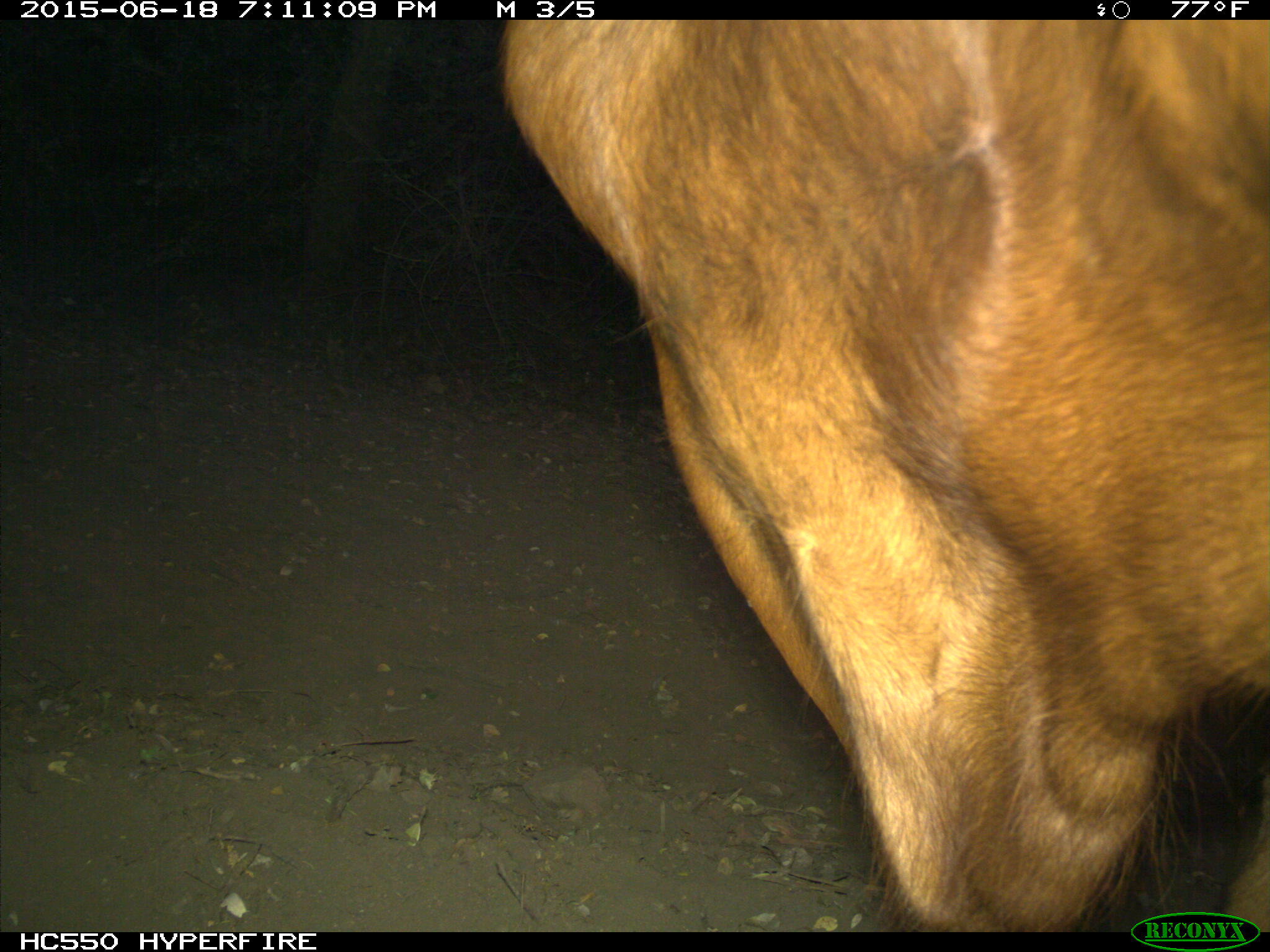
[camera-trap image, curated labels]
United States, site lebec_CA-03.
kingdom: Animalia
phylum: Chordata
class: Mammalia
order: Artiodactyla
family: Bovidae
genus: Bos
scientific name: Bos taurus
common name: domestic cow